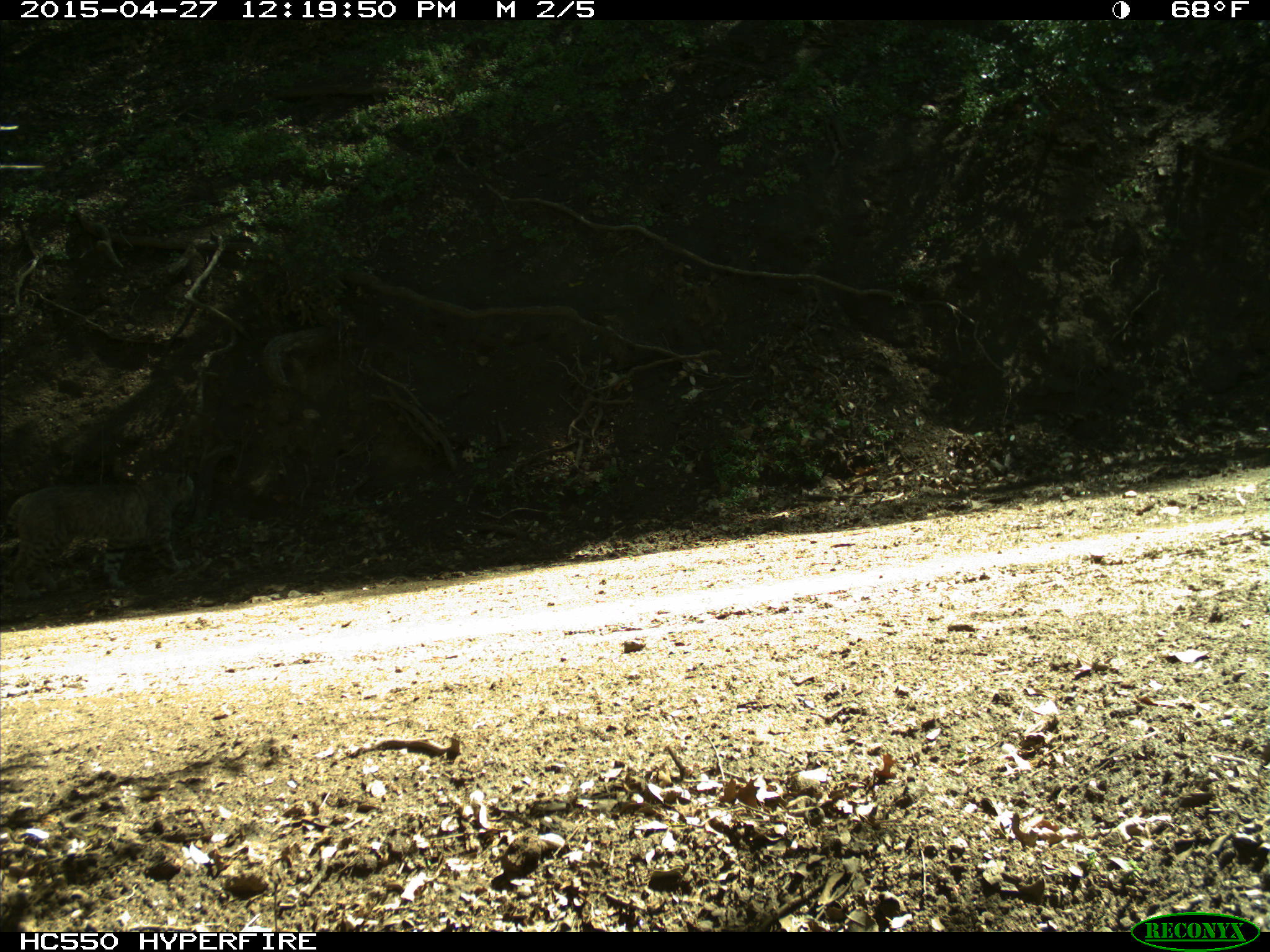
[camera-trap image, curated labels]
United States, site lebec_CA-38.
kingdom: Animalia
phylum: Chordata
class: Mammalia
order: Carnivora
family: Felidae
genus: Lynx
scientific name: Lynx rufus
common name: bobcat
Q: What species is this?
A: Lynx rufus (bobcat).